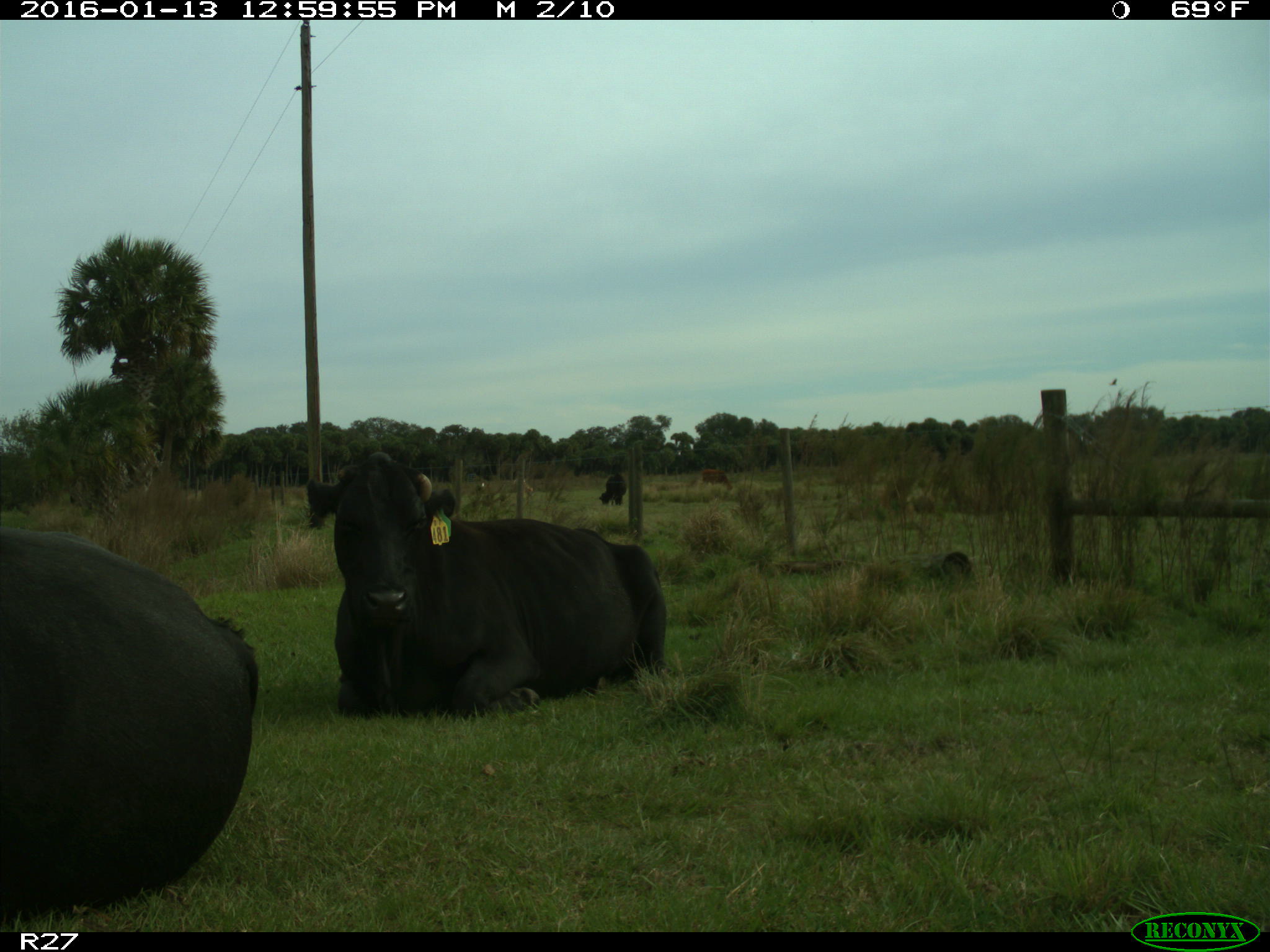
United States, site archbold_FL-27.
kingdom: Animalia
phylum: Chordata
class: Mammalia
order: Artiodactyla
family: Bovidae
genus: Bos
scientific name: Bos taurus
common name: domestic cow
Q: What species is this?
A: Bos taurus (domestic cow).